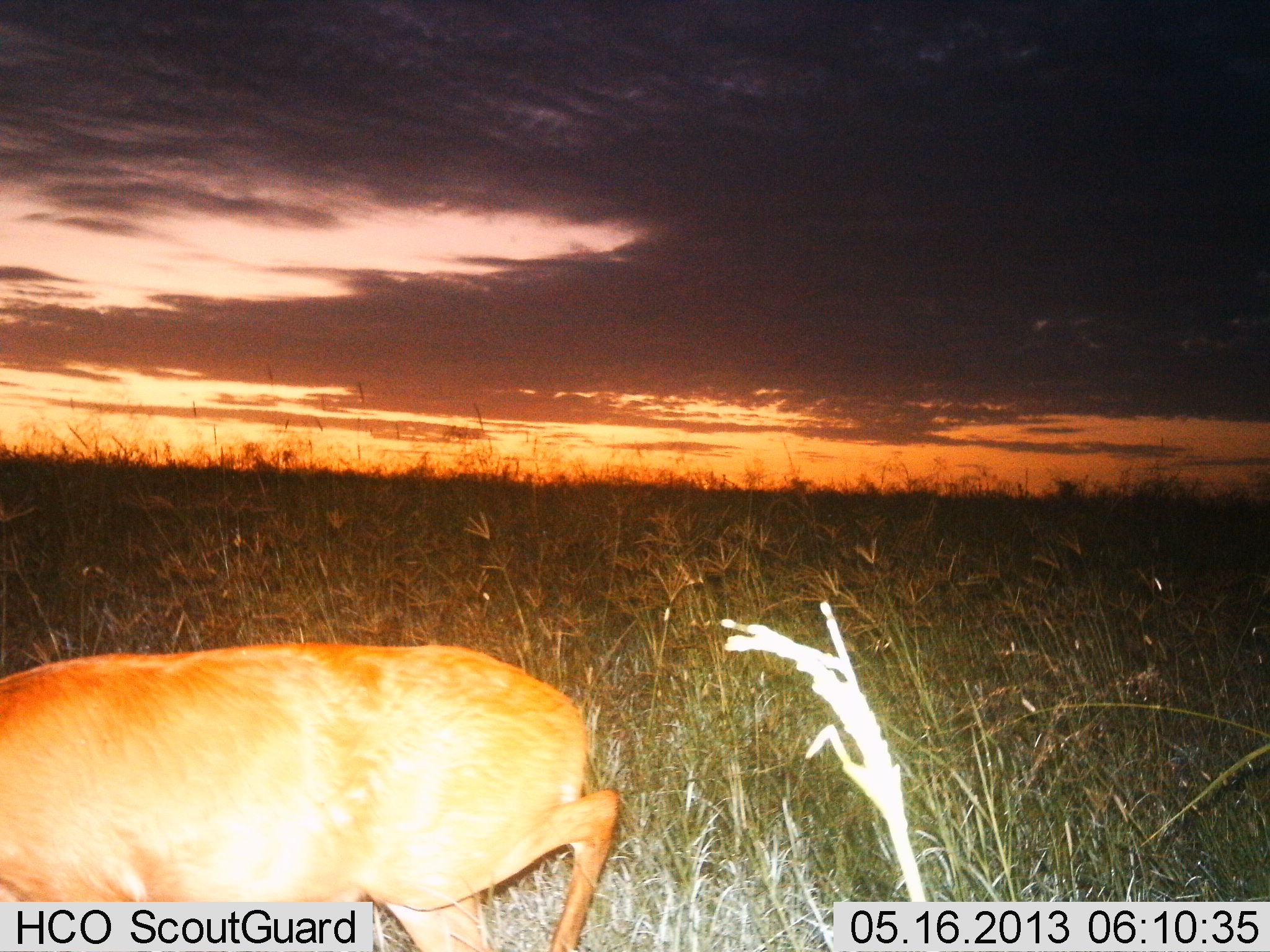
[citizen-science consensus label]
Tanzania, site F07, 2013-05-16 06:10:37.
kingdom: Animalia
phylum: Chordata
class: Mammalia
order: Artiodactyla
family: Bovidae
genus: Redunca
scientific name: Redunca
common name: reedbuck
Reedbuck (Redunca), count 1. Behavior (volunteer vote fractions): standing 15%, resting 8%, moving 77%, interacting 0%. Young present (vote fraction): 0%. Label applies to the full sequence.